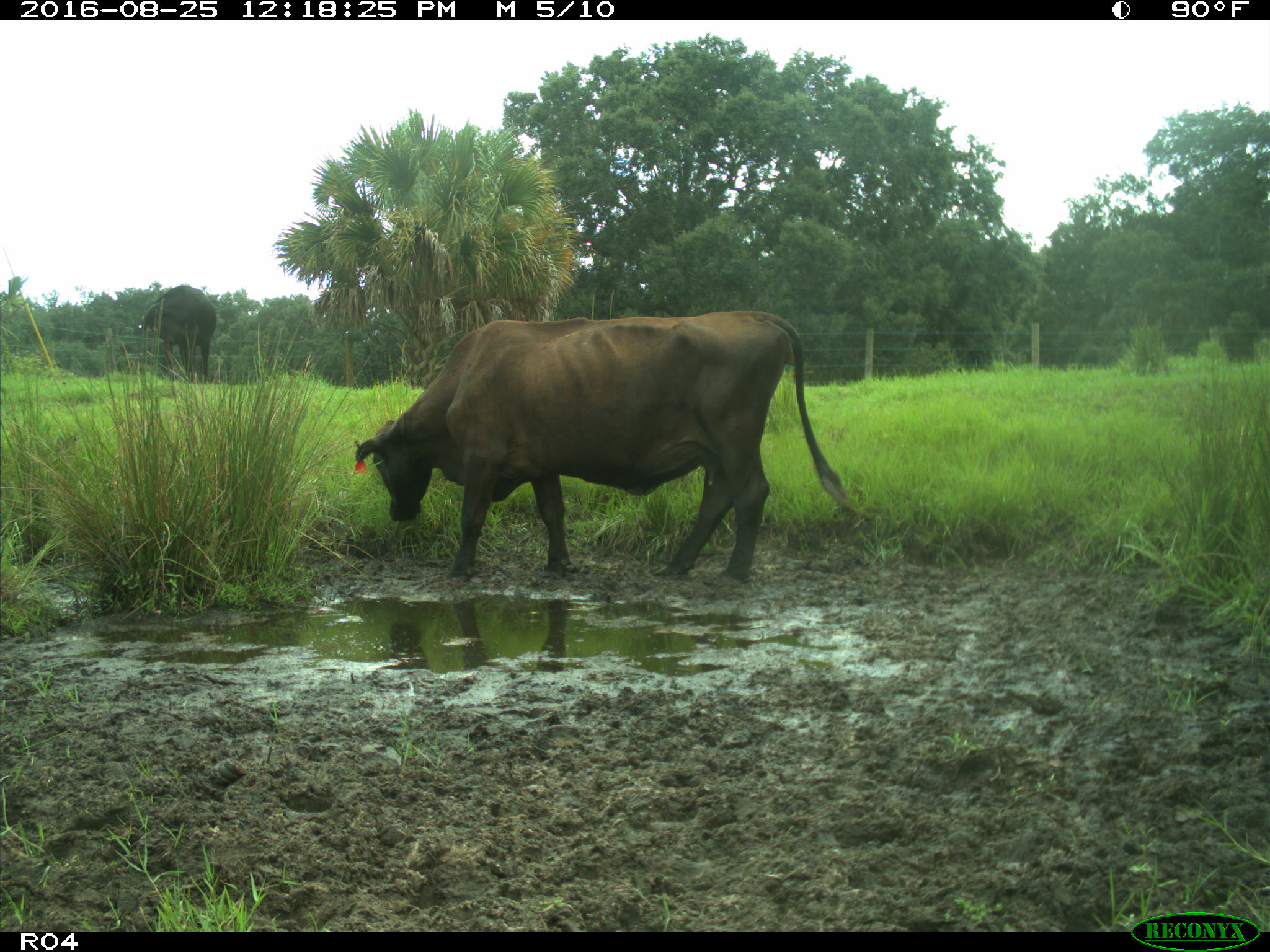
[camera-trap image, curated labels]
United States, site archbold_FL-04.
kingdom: Animalia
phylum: Chordata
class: Mammalia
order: Artiodactyla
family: Bovidae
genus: Bos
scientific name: Bos taurus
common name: domestic cow